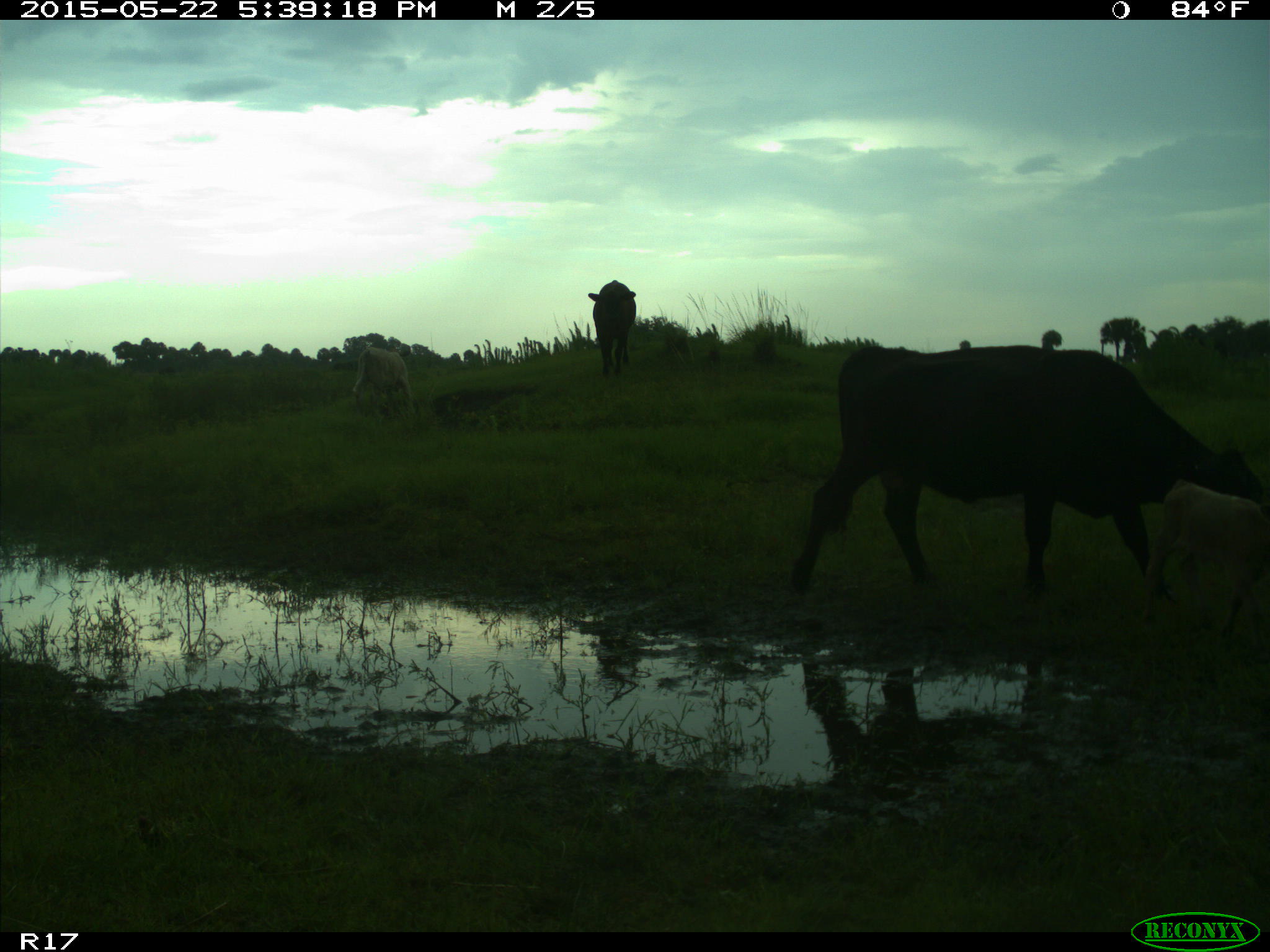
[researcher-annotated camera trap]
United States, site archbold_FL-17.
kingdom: Animalia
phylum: Chordata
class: Mammalia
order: Artiodactyla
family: Bovidae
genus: Bos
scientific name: Bos taurus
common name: domestic cow